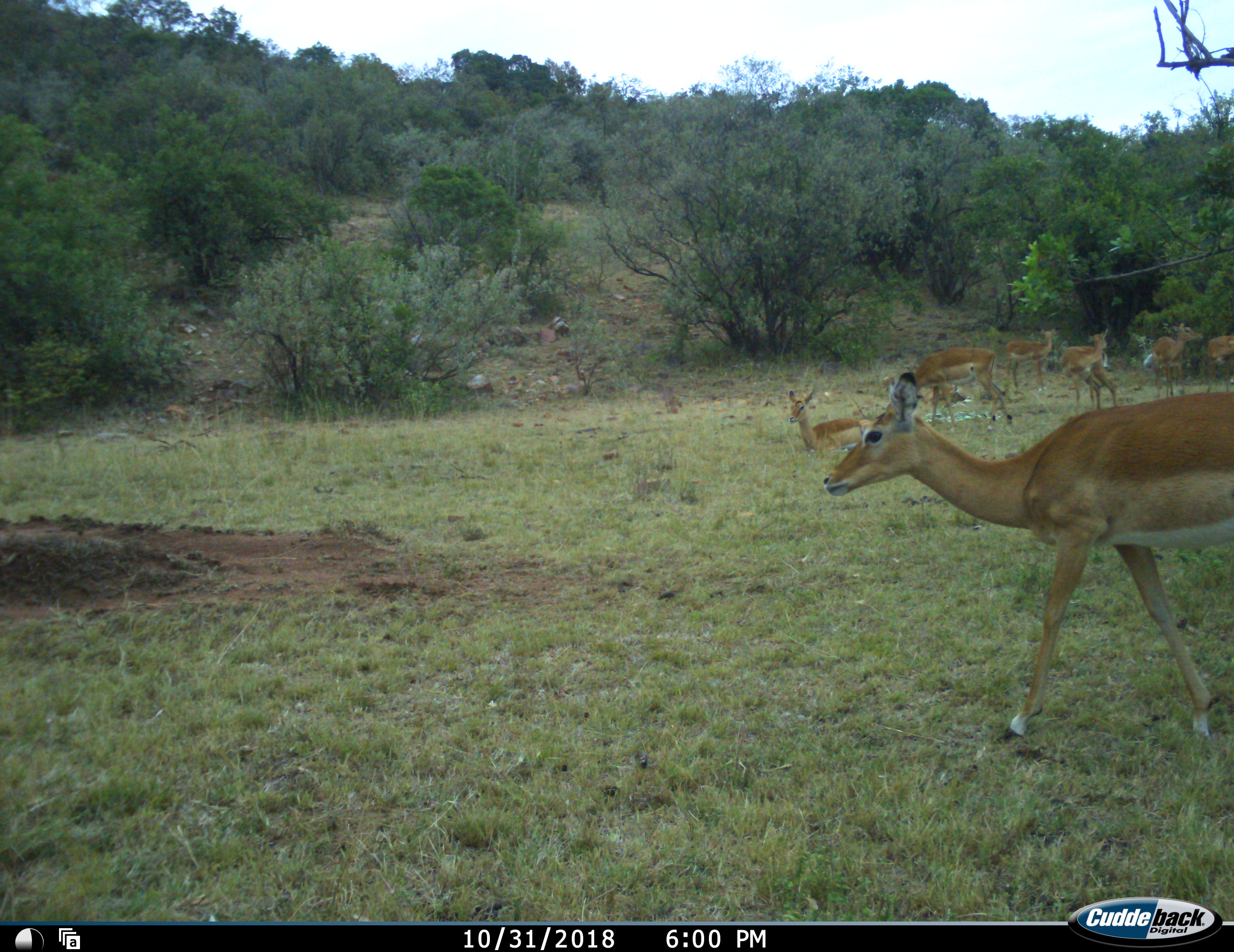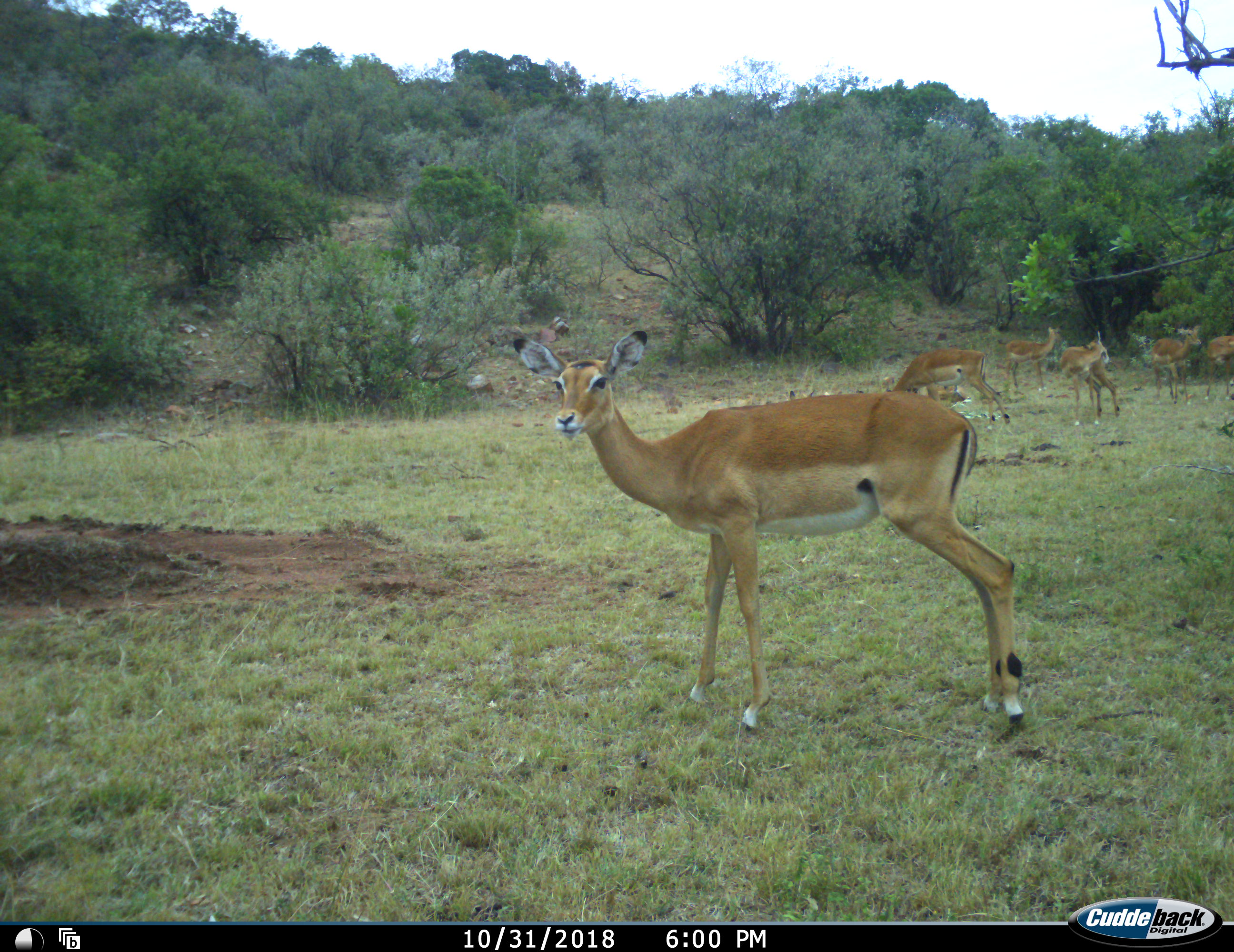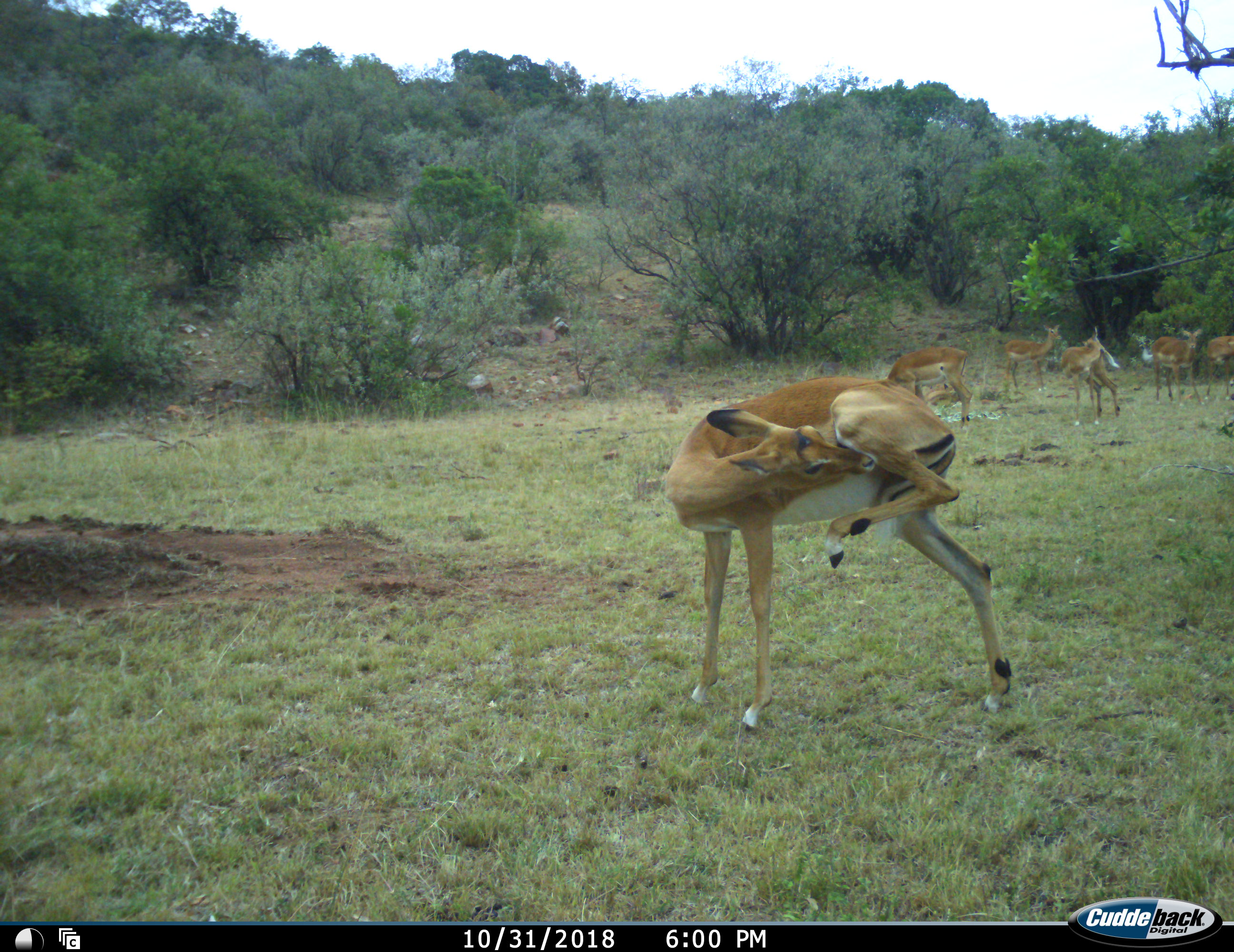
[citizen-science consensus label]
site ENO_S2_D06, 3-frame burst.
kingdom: Animalia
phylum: Chordata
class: Mammalia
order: Artiodactyla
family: Bovidae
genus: Aepyceros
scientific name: Aepyceros melampus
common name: impala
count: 8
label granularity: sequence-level